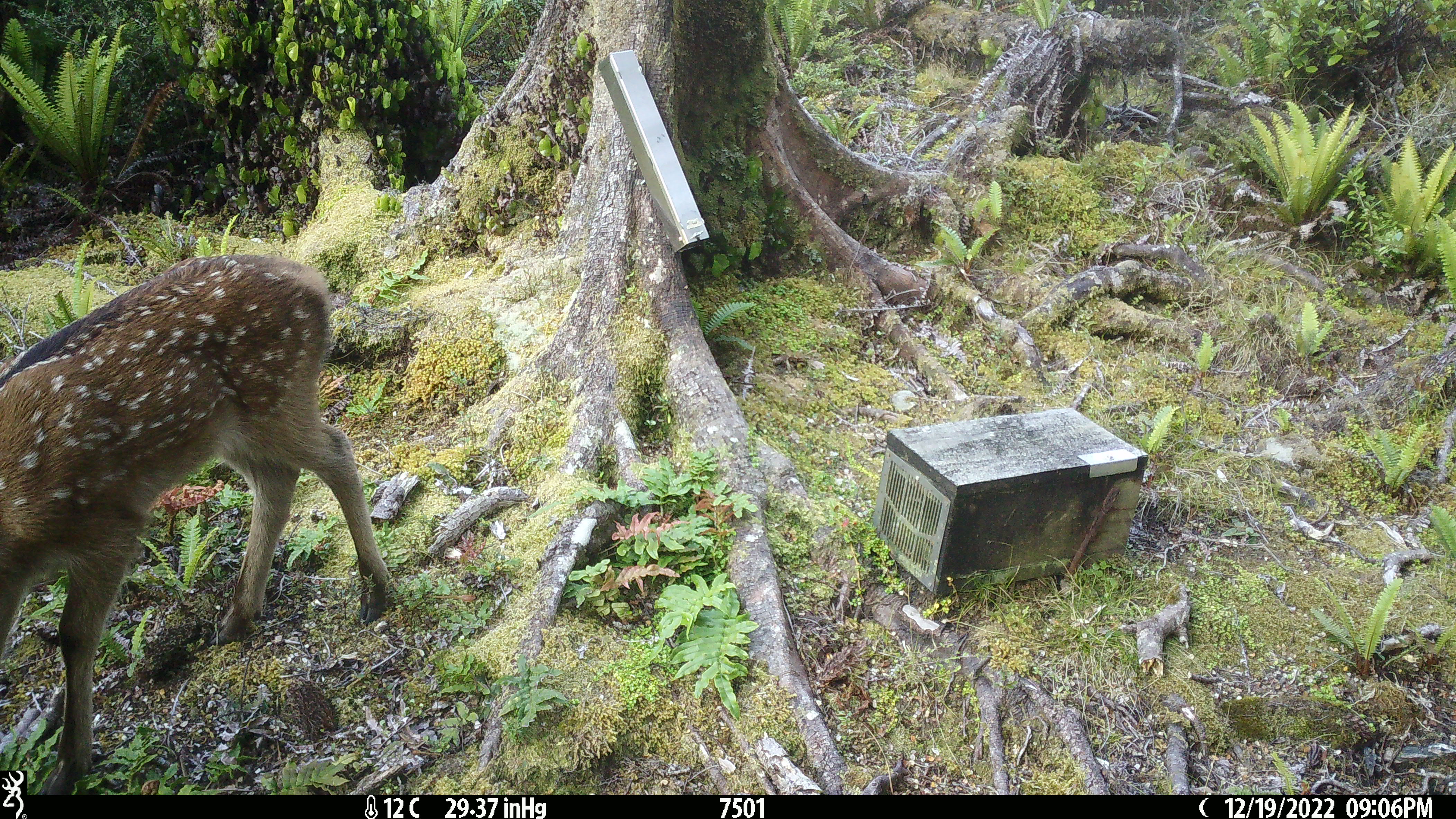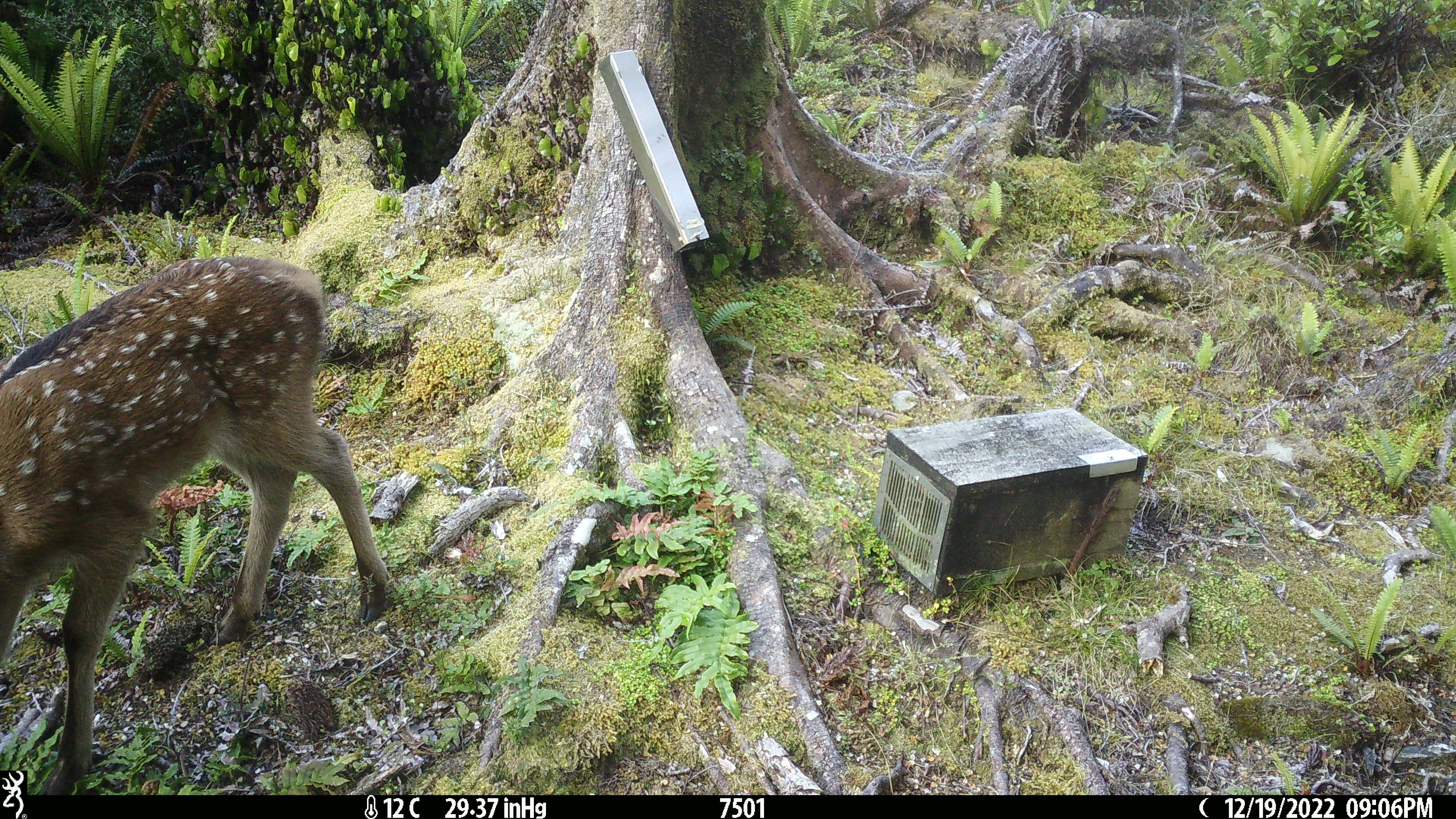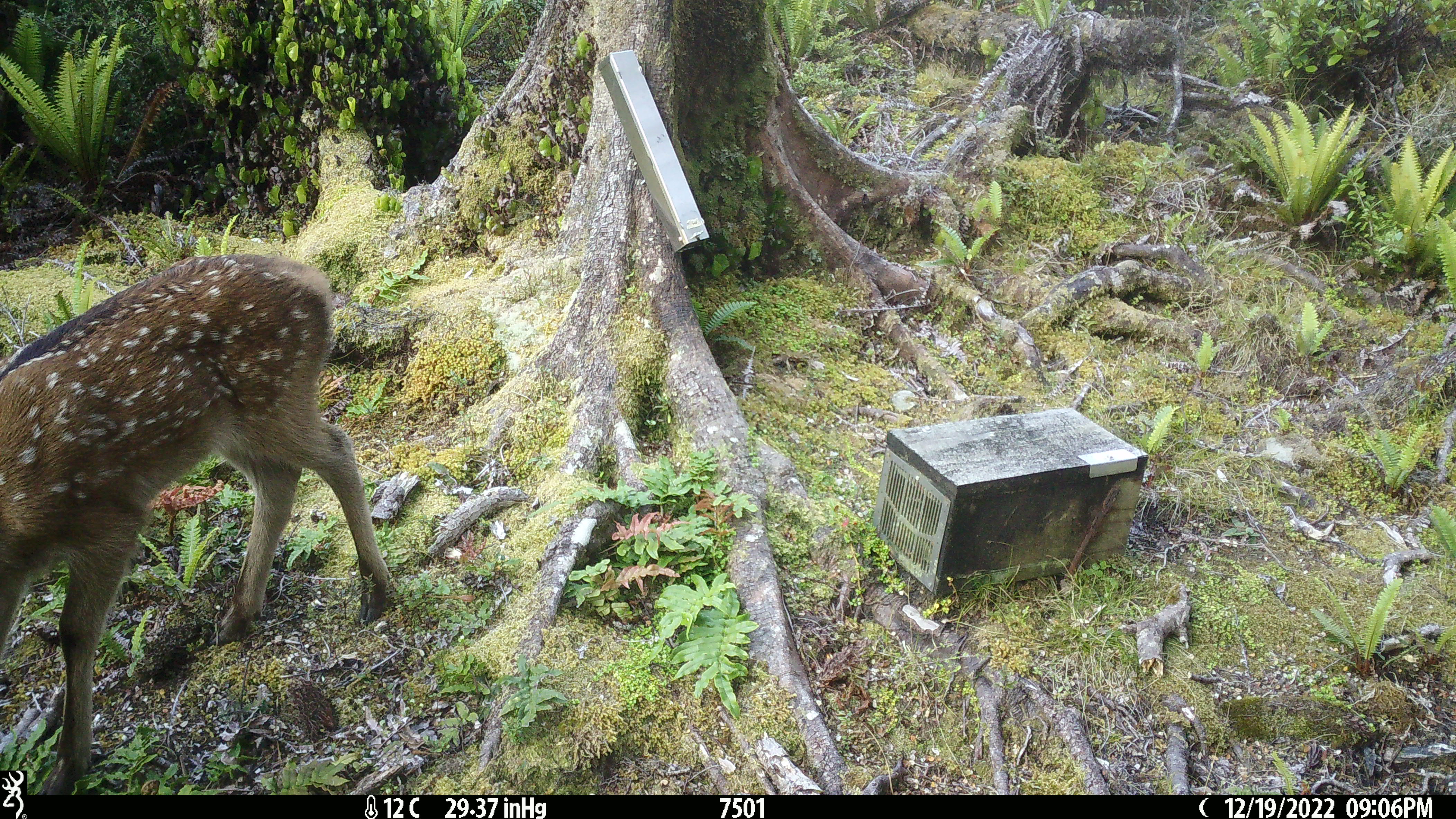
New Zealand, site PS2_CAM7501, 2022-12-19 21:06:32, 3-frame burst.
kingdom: Animalia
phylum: Chordata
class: Mammalia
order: Artiodactyla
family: Cervidae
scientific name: Cervidae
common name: deer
Deer (Cervidae).